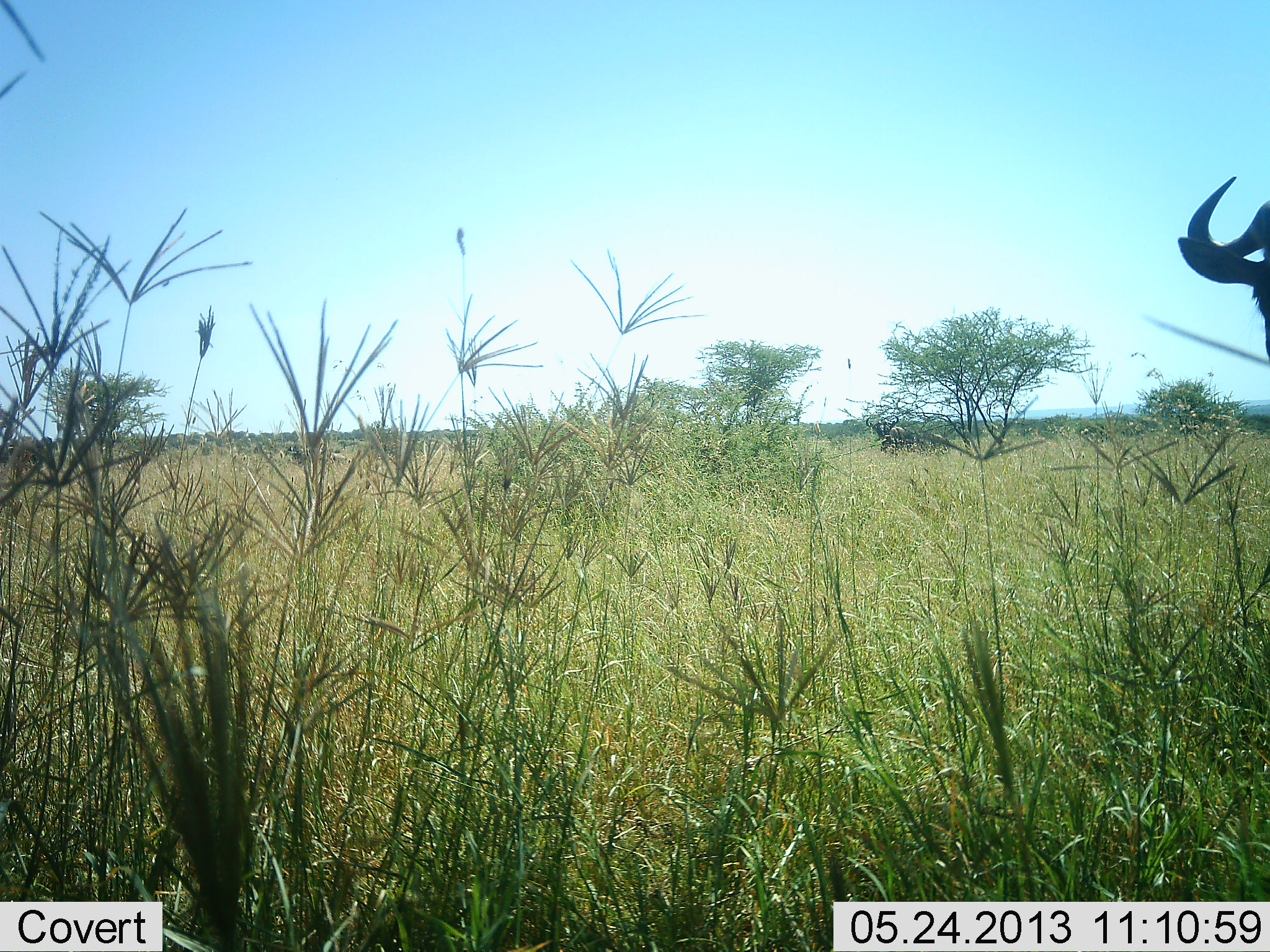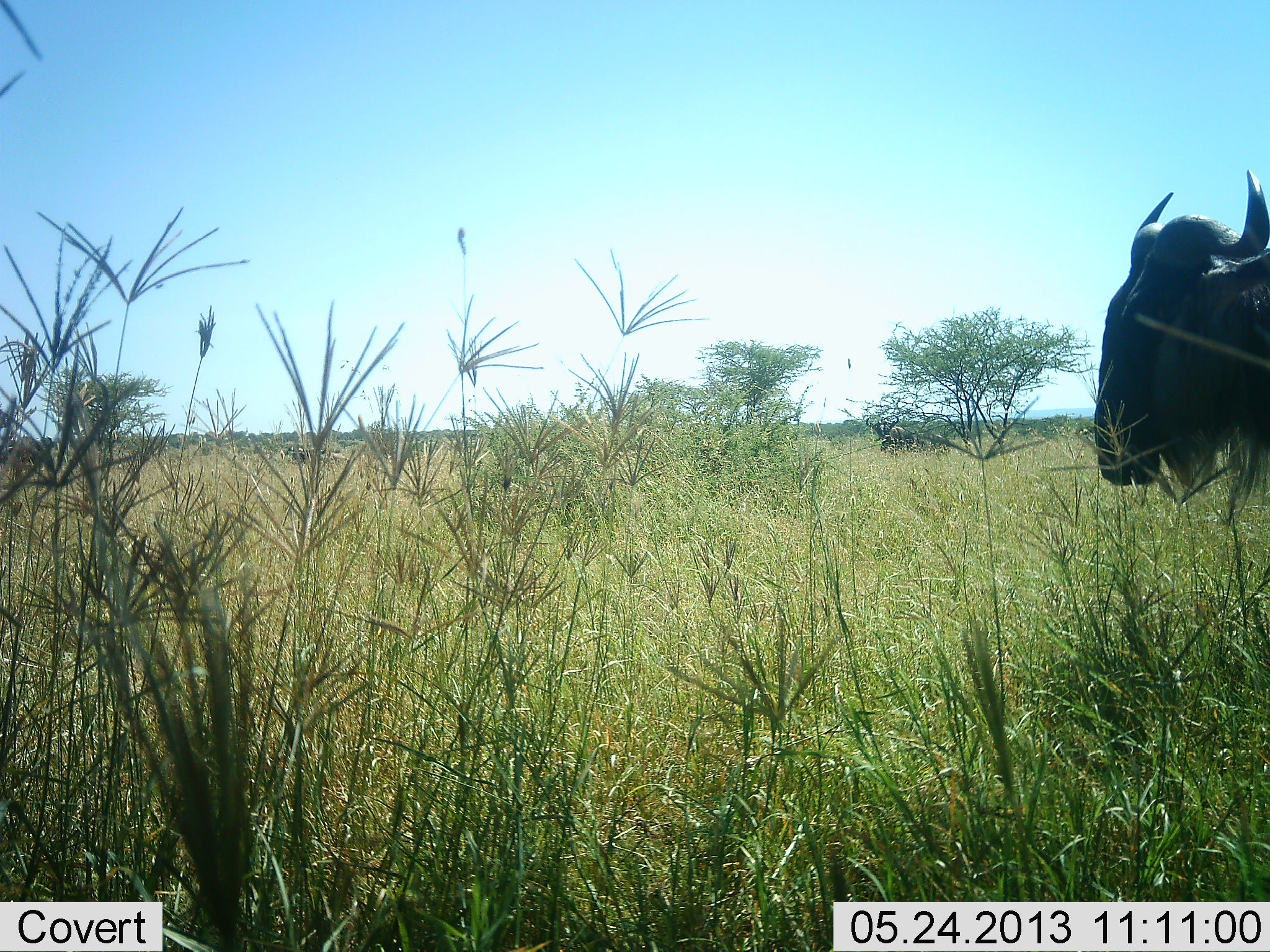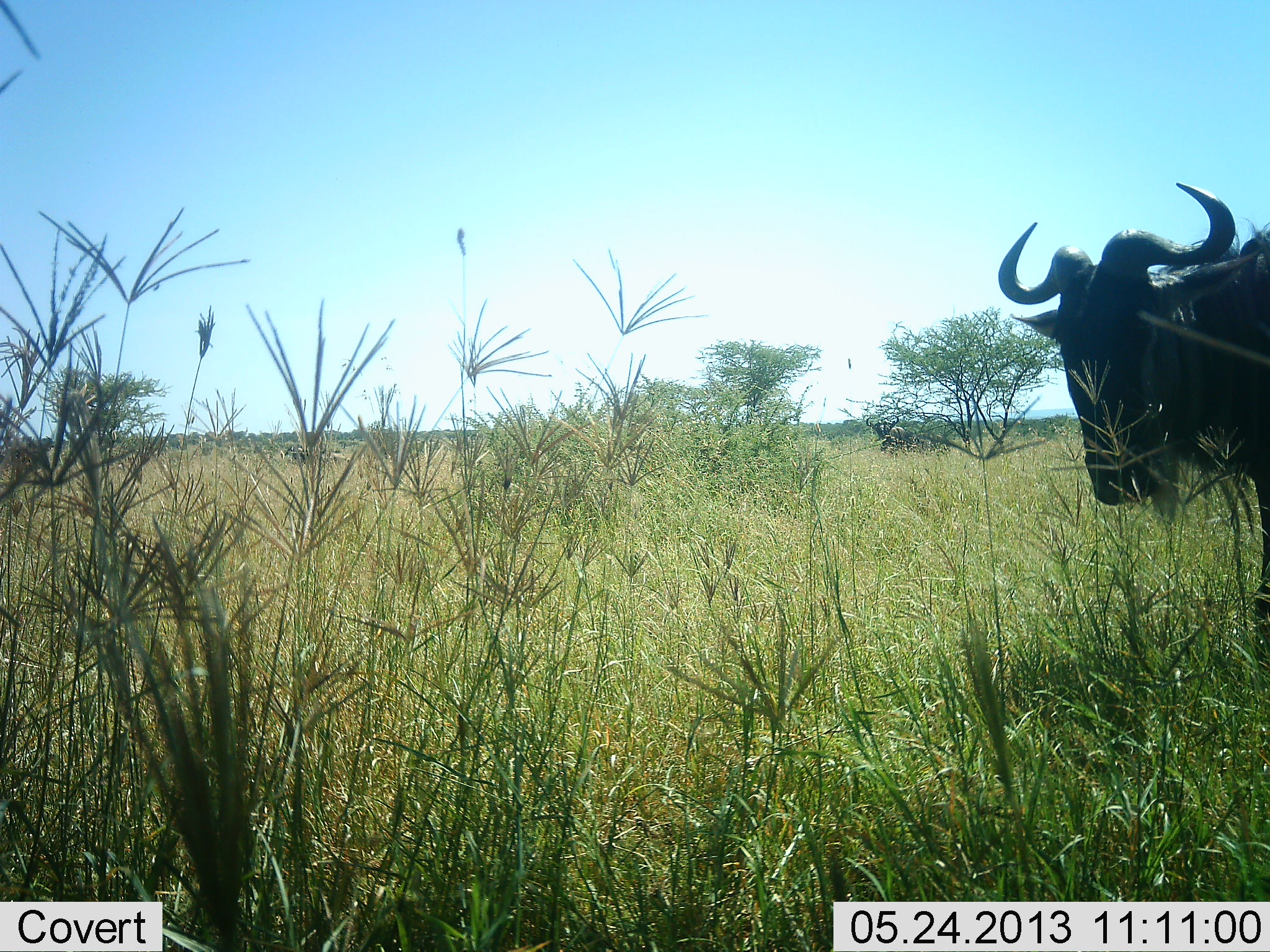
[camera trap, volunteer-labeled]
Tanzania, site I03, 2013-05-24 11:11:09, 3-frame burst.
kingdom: Animalia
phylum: Chordata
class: Mammalia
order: Artiodactyla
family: Bovidae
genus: Connochaetes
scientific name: Connochaetes taurinus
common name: blue wildebeest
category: wildebeest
Wildebeest (blue wildebeest) (Connochaetes taurinus), count 1. Behavior (volunteer vote fractions): standing 50%, resting 0%, moving 60%, interacting 0%. Young present (vote fraction): 0%. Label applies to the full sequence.